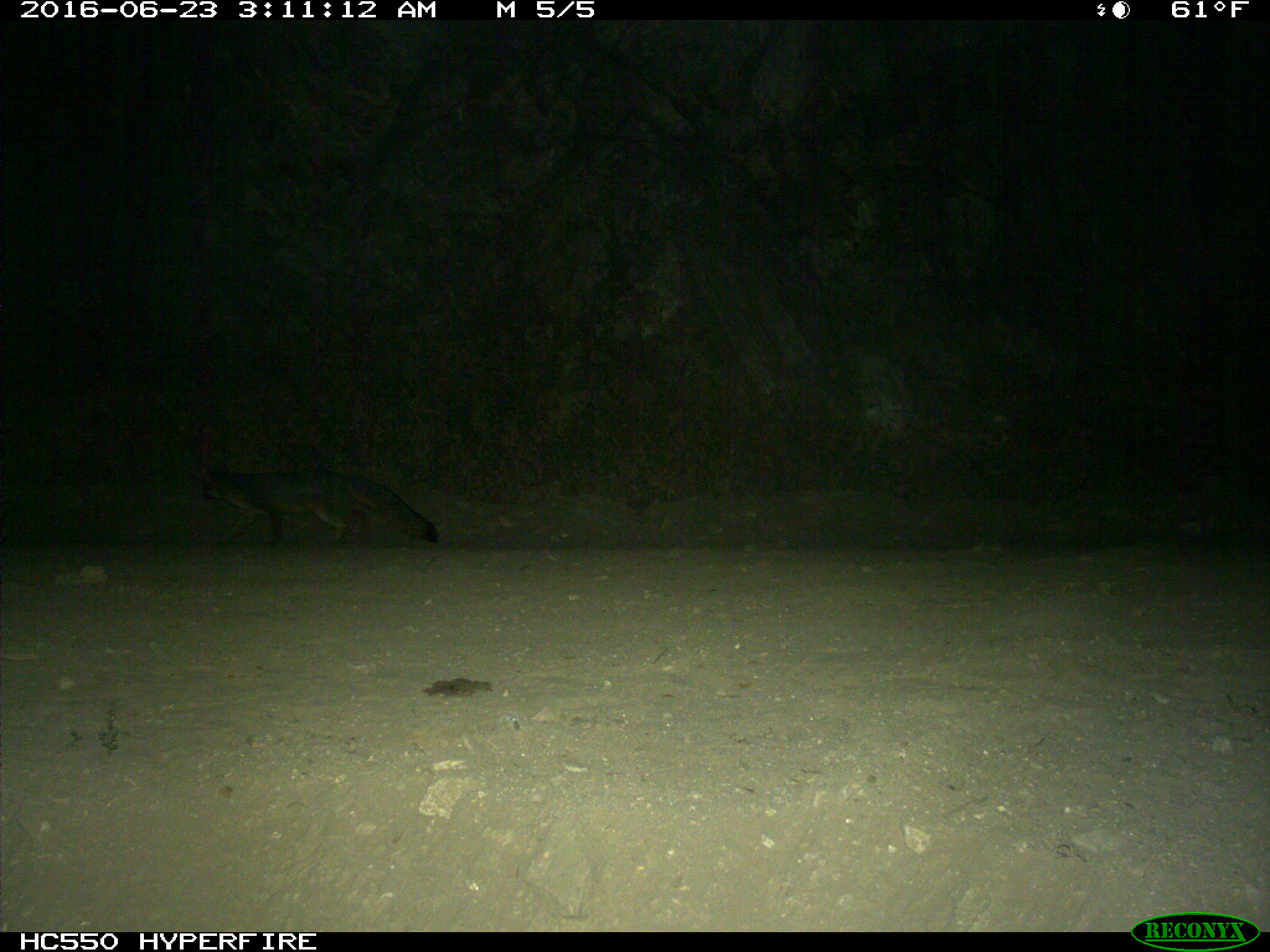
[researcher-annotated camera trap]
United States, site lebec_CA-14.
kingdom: Animalia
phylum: Chordata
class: Mammalia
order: Carnivora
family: Canidae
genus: Urocyon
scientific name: Urocyon cinereoargenteus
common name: gray fox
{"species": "Urocyon cinereoargenteus (gray fox)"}